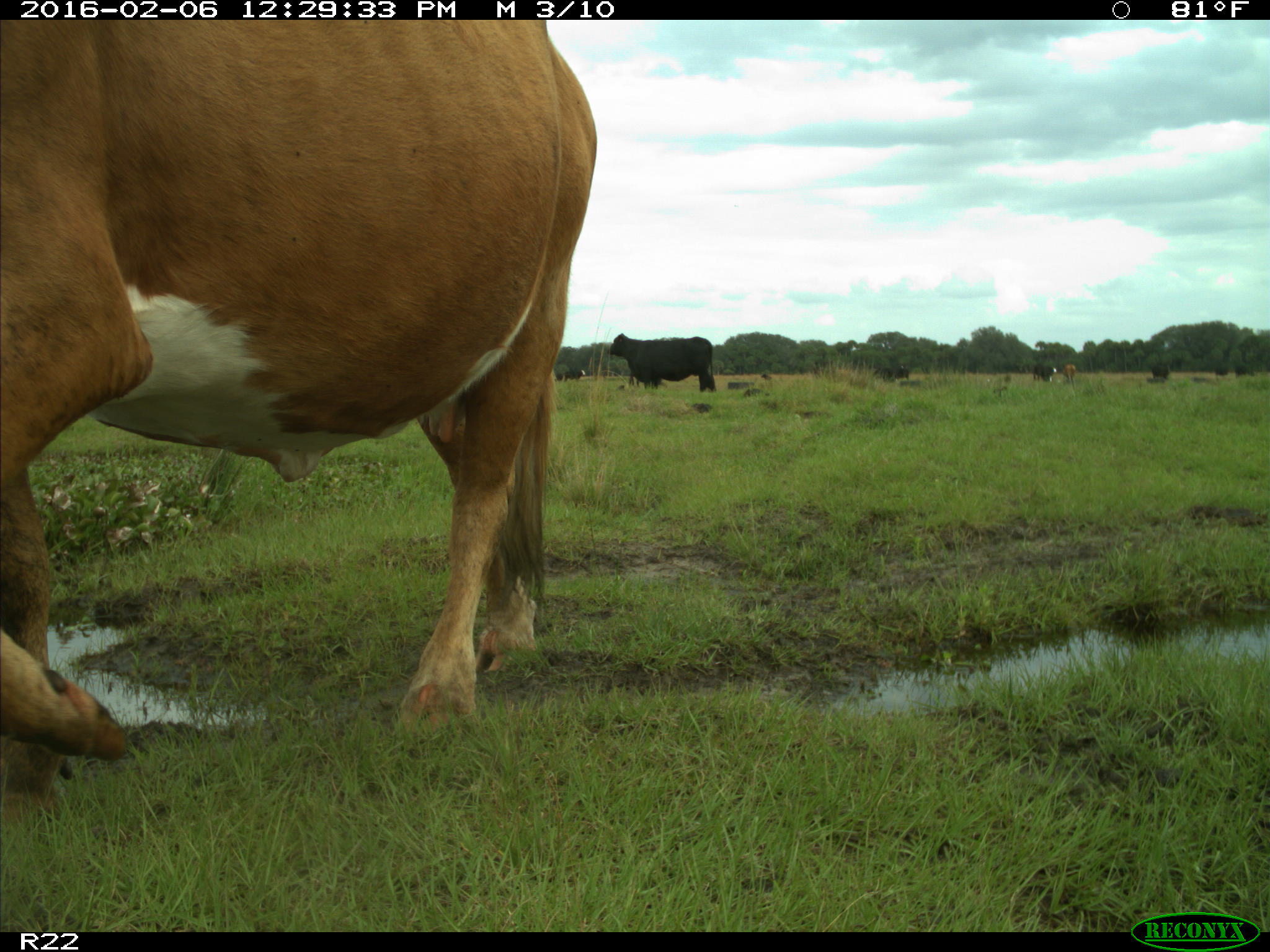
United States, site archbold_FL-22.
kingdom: Animalia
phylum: Chordata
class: Mammalia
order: Artiodactyla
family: Bovidae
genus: Bos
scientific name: Bos taurus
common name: domestic cow